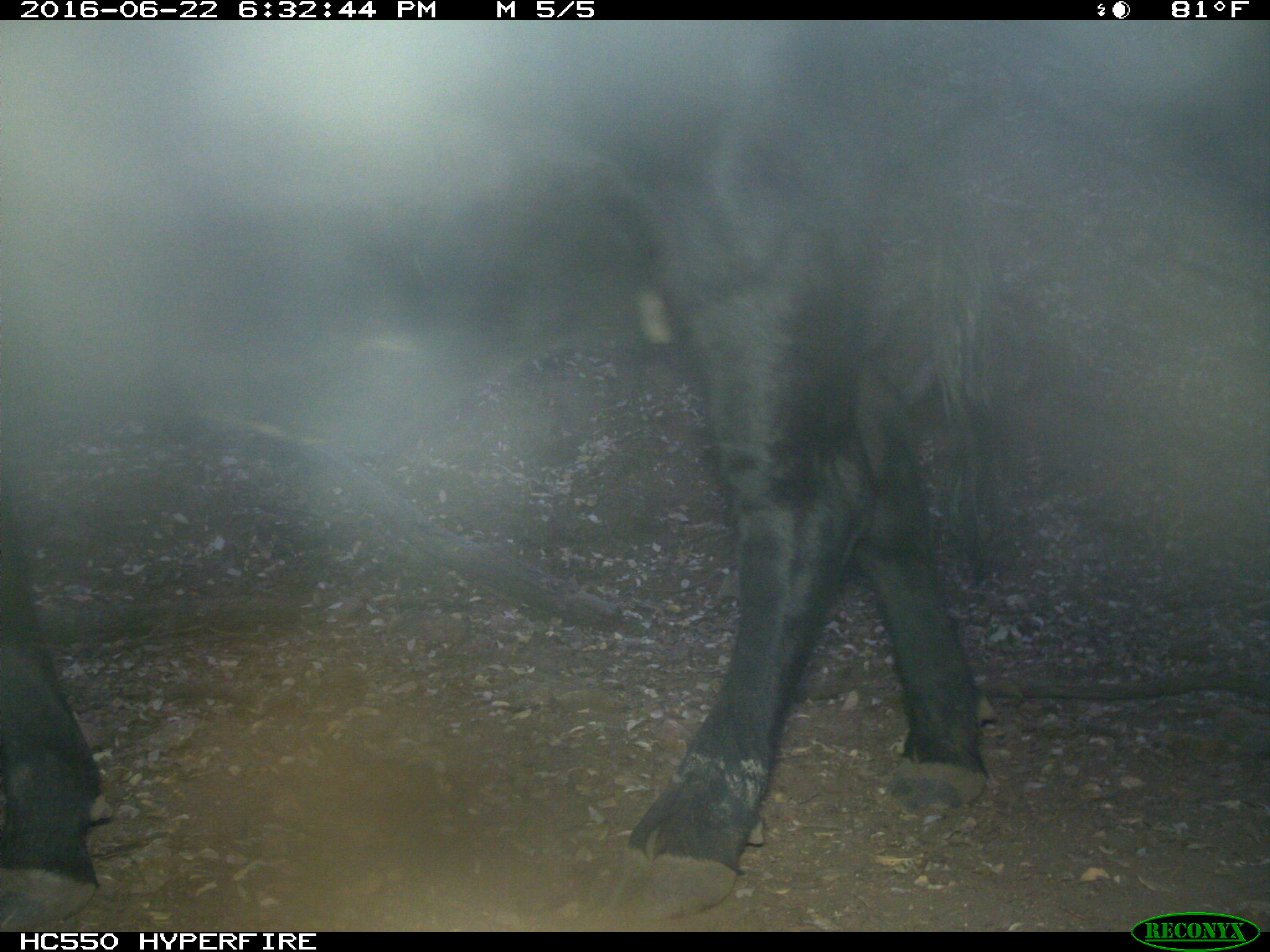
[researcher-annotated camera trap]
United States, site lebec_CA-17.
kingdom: Animalia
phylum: Chordata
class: Mammalia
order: Artiodactyla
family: Bovidae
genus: Bos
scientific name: Bos taurus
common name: domestic cow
Bos taurus (domestic cow).